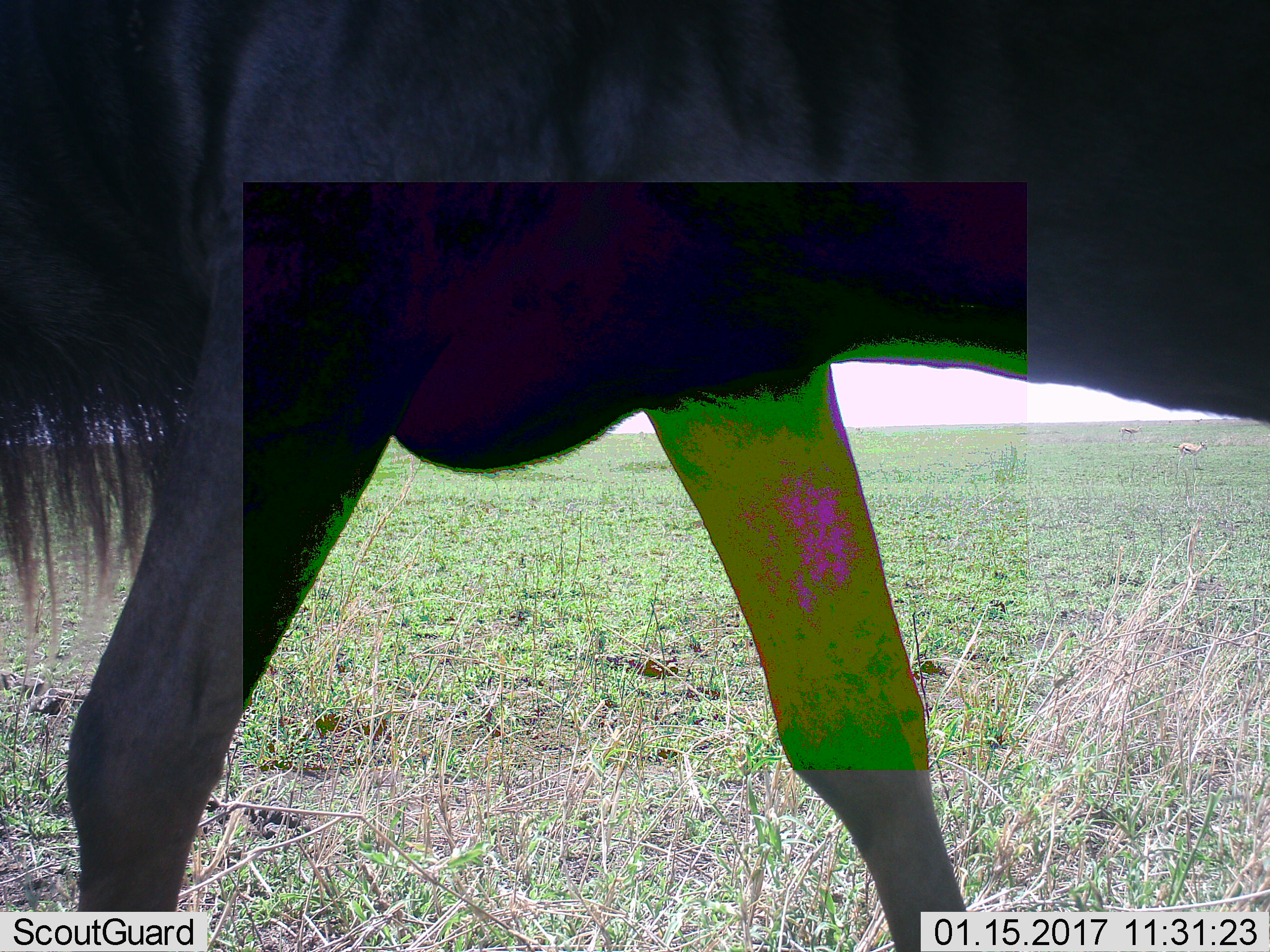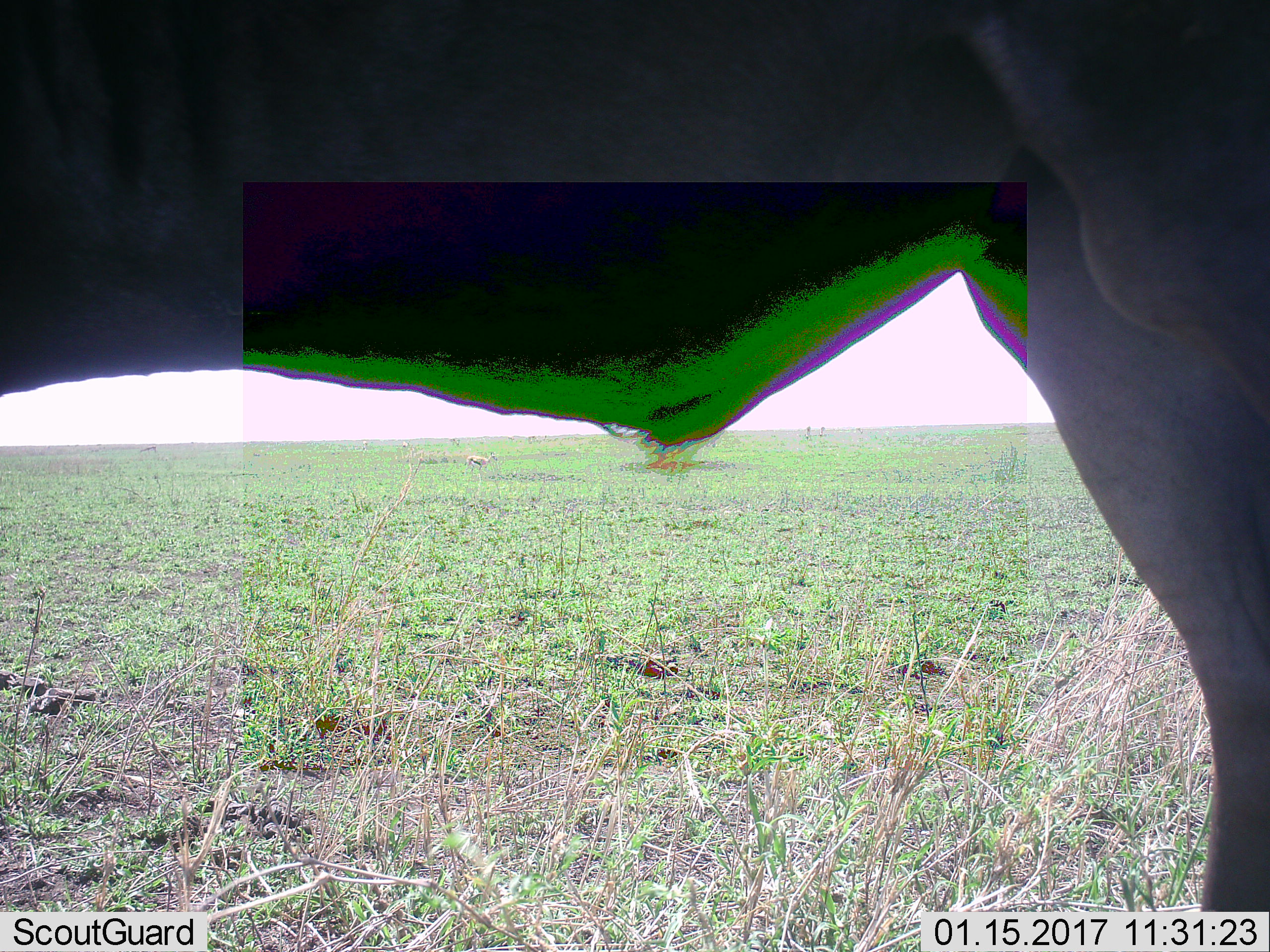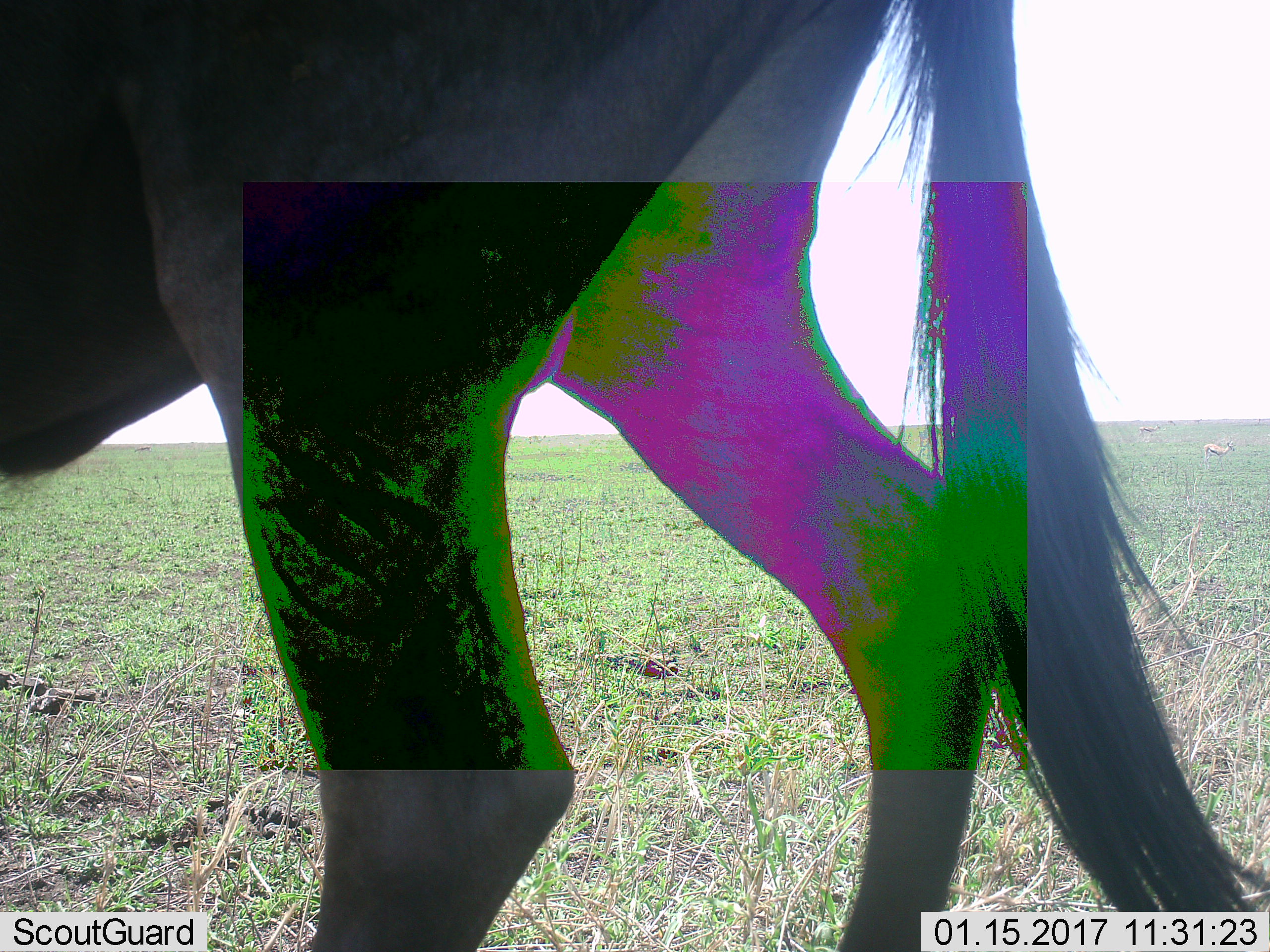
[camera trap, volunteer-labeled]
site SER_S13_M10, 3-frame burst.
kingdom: Animalia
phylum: Chordata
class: Mammalia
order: Artiodactyla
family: Bovidae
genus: Connochaetes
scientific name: Connochaetes taurinus taurinus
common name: blue wildebeest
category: wildebeestblue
Wildebeestblue (blue wildebeest) (Connochaetes taurinus taurinus), count 1. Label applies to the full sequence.